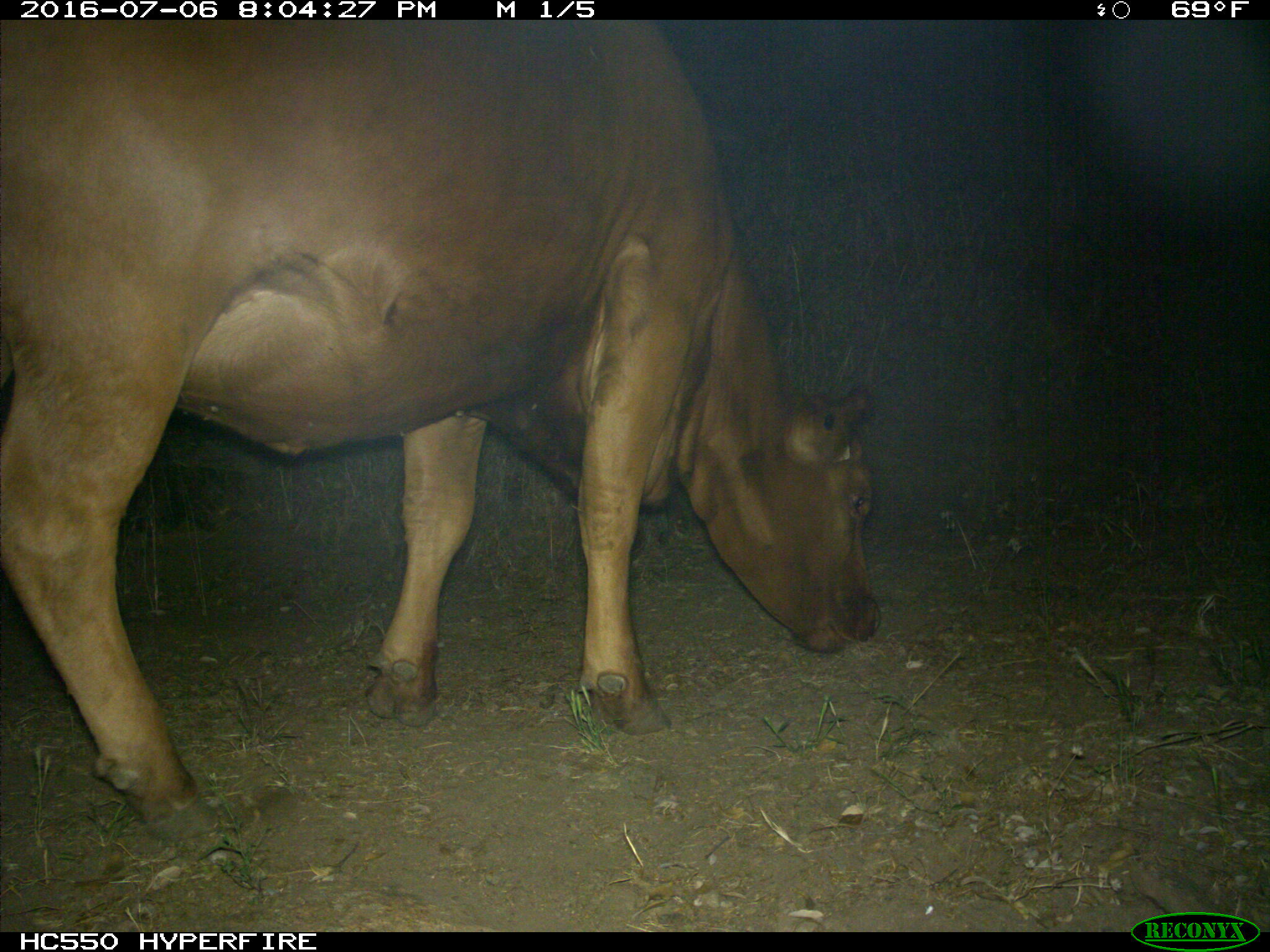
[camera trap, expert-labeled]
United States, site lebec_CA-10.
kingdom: Animalia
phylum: Chordata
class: Mammalia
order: Artiodactyla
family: Bovidae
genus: Bos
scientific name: Bos taurus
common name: domestic cow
Bos taurus (domestic cow).